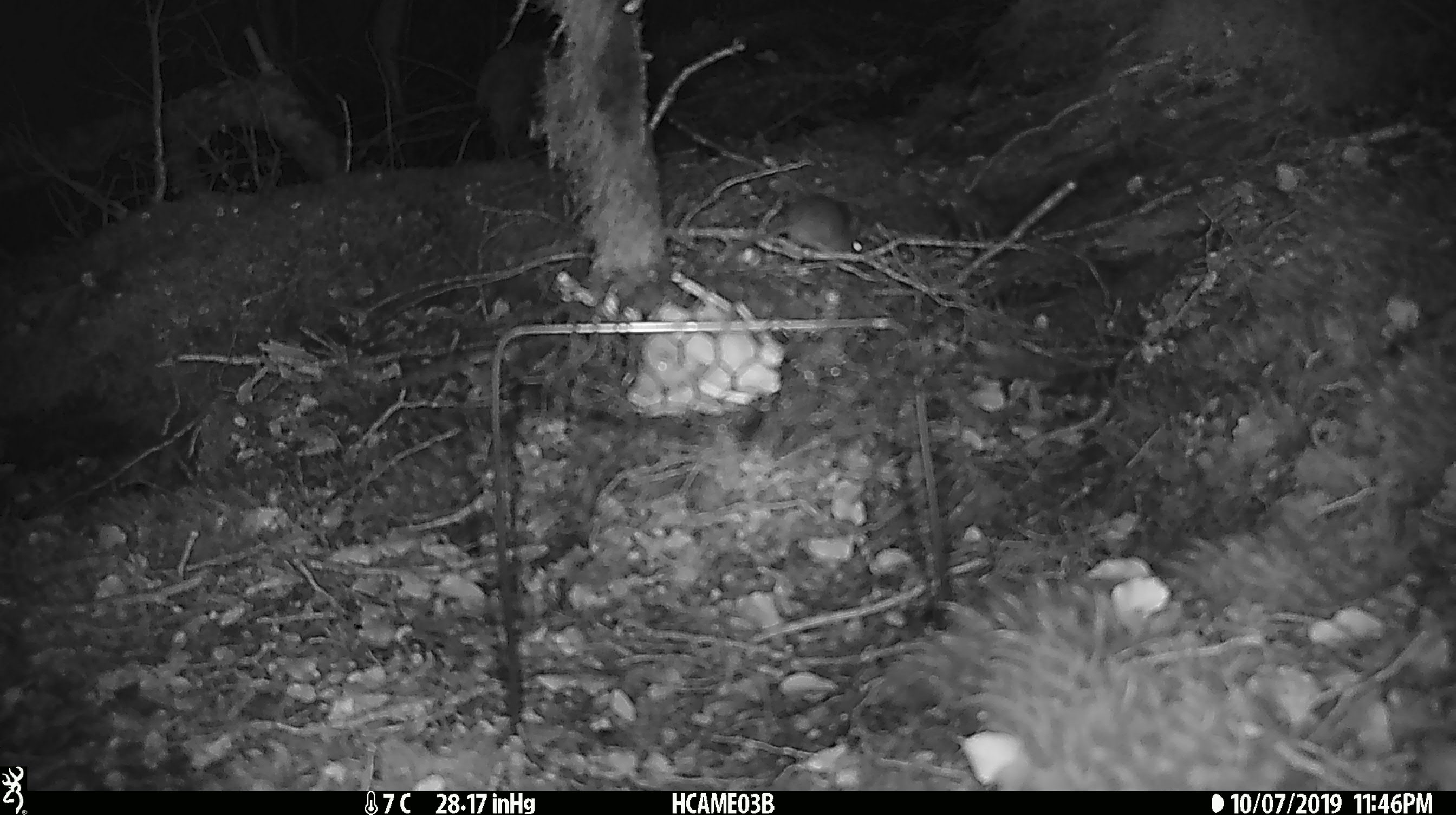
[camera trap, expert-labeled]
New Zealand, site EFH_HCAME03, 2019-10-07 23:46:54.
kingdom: Animalia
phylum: Chordata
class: Mammalia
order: Rodentia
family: Muridae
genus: Mus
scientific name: Mus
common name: mouse